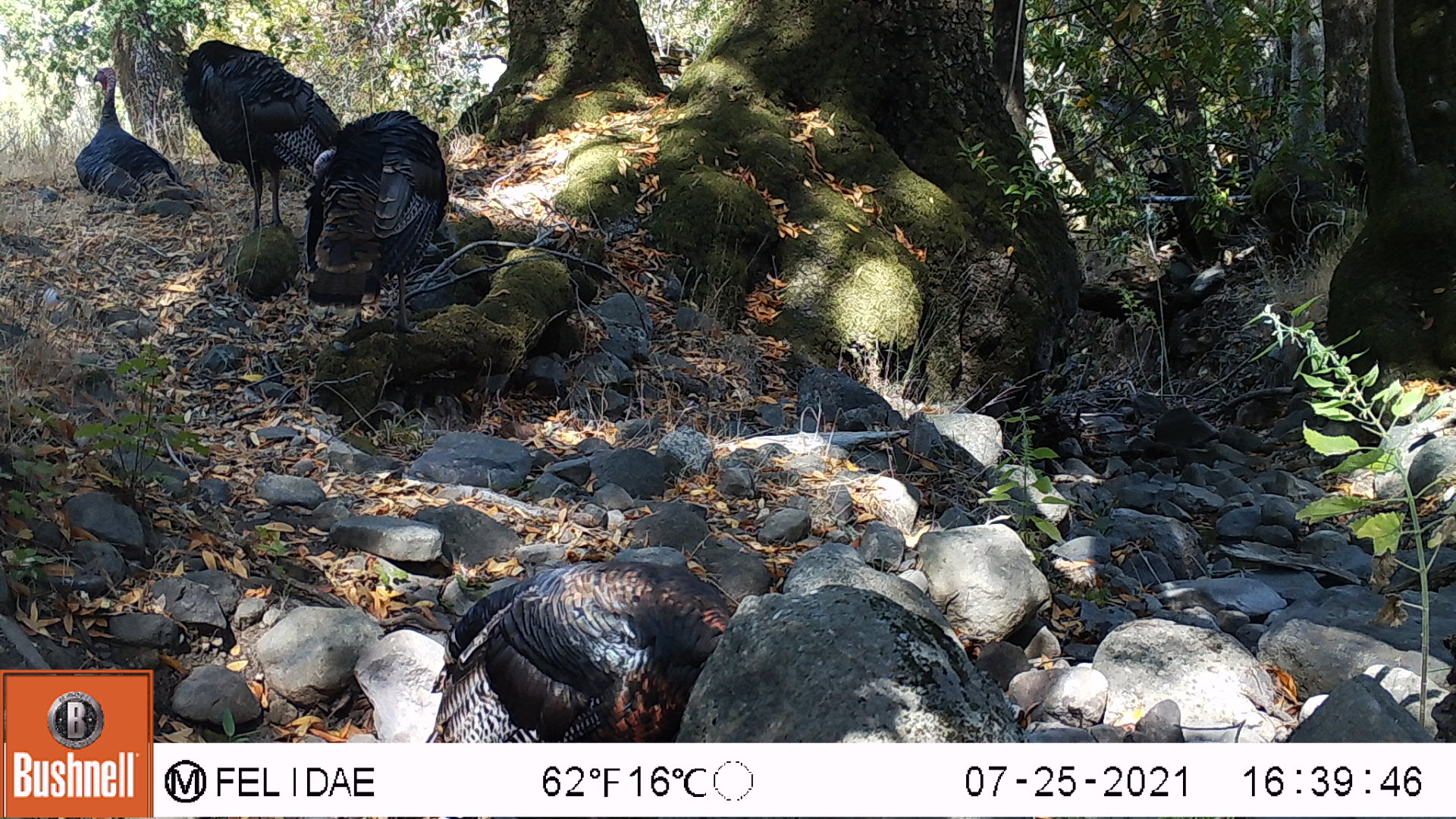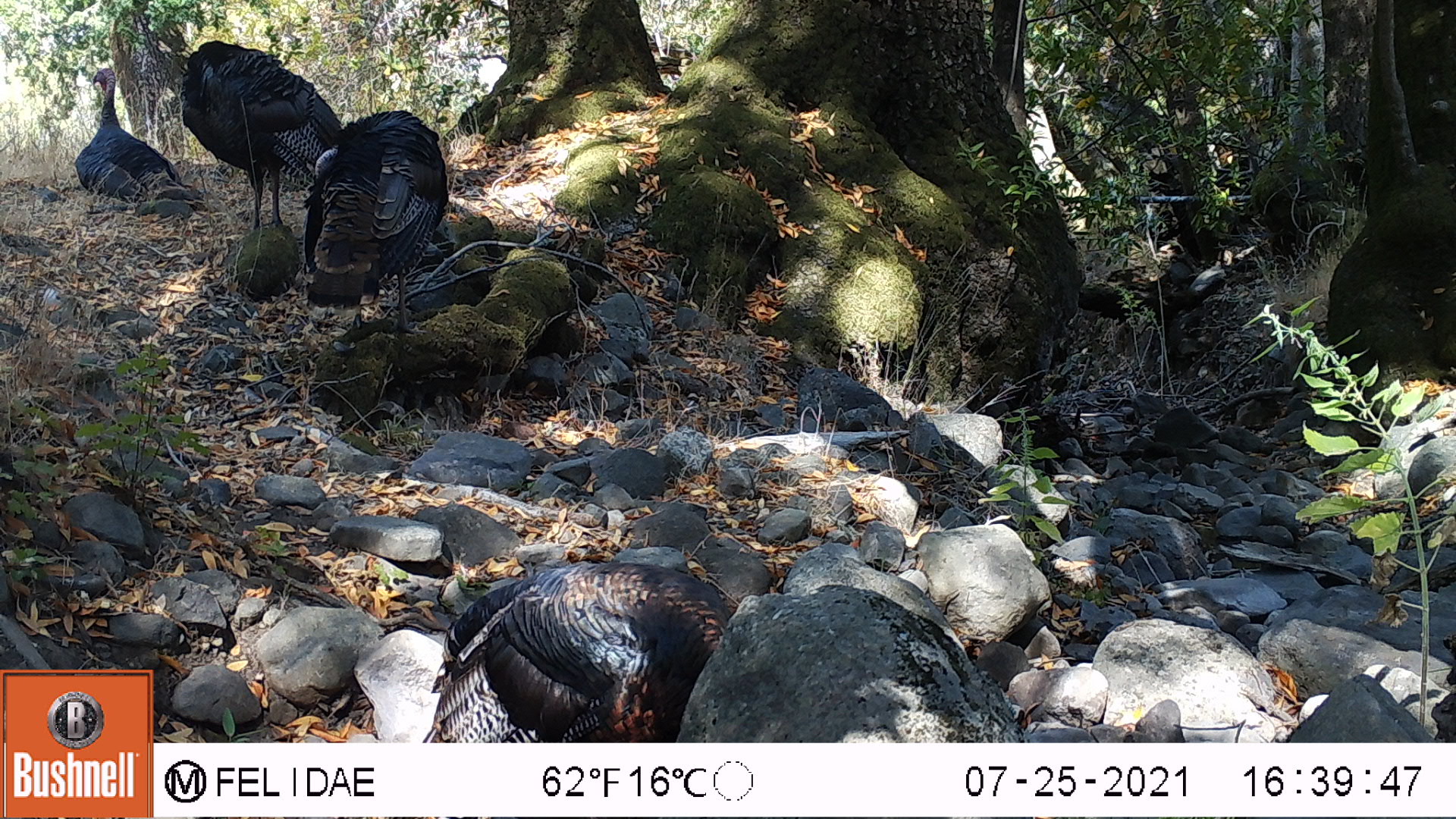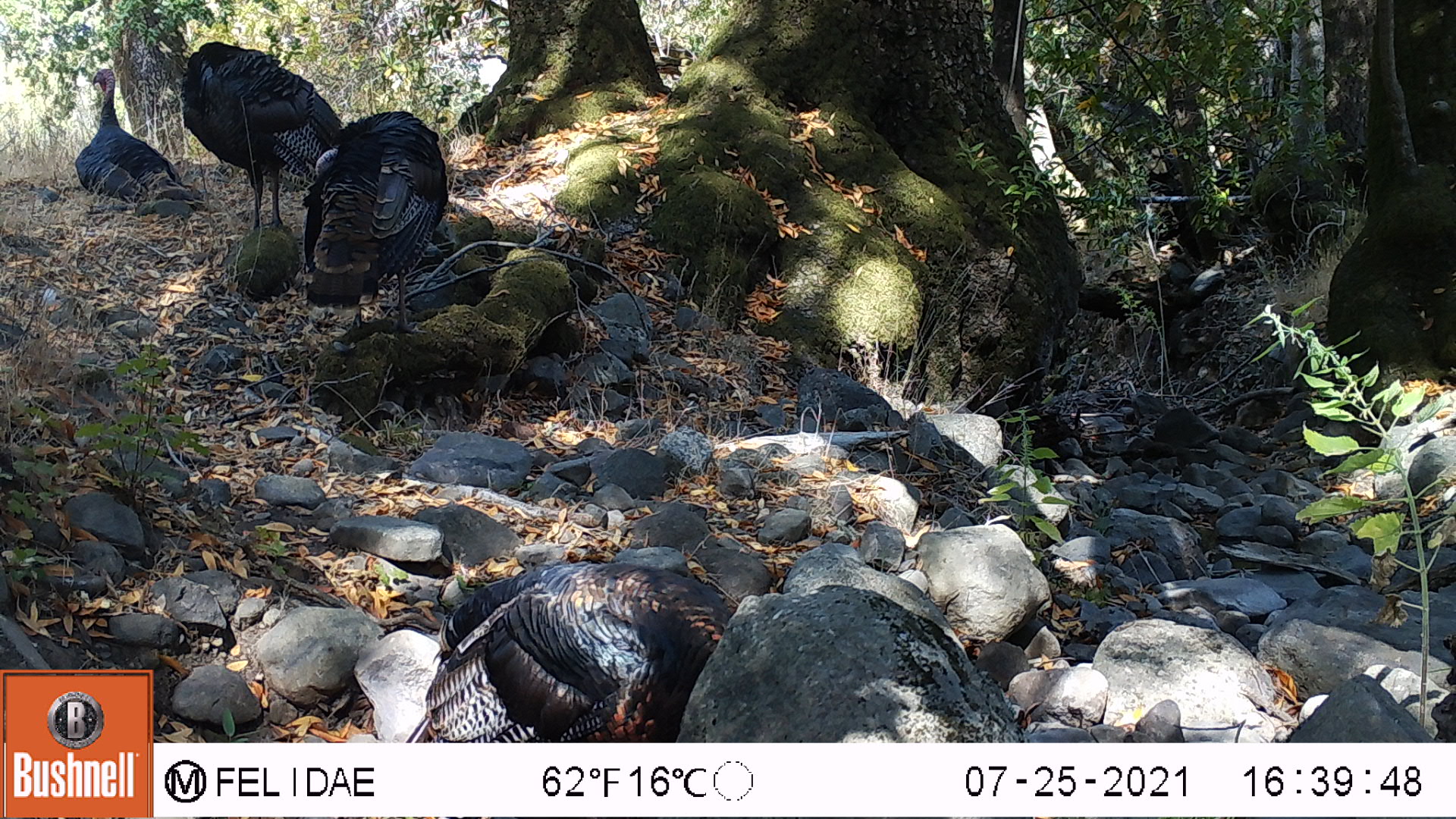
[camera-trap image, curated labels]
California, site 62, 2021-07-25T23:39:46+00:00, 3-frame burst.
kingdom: Animalia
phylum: Chordata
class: Aves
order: Galliformes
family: Phasianidae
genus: Meleagris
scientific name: Meleagris gallopavo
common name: turkey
Turkey (Meleagris gallopavo).